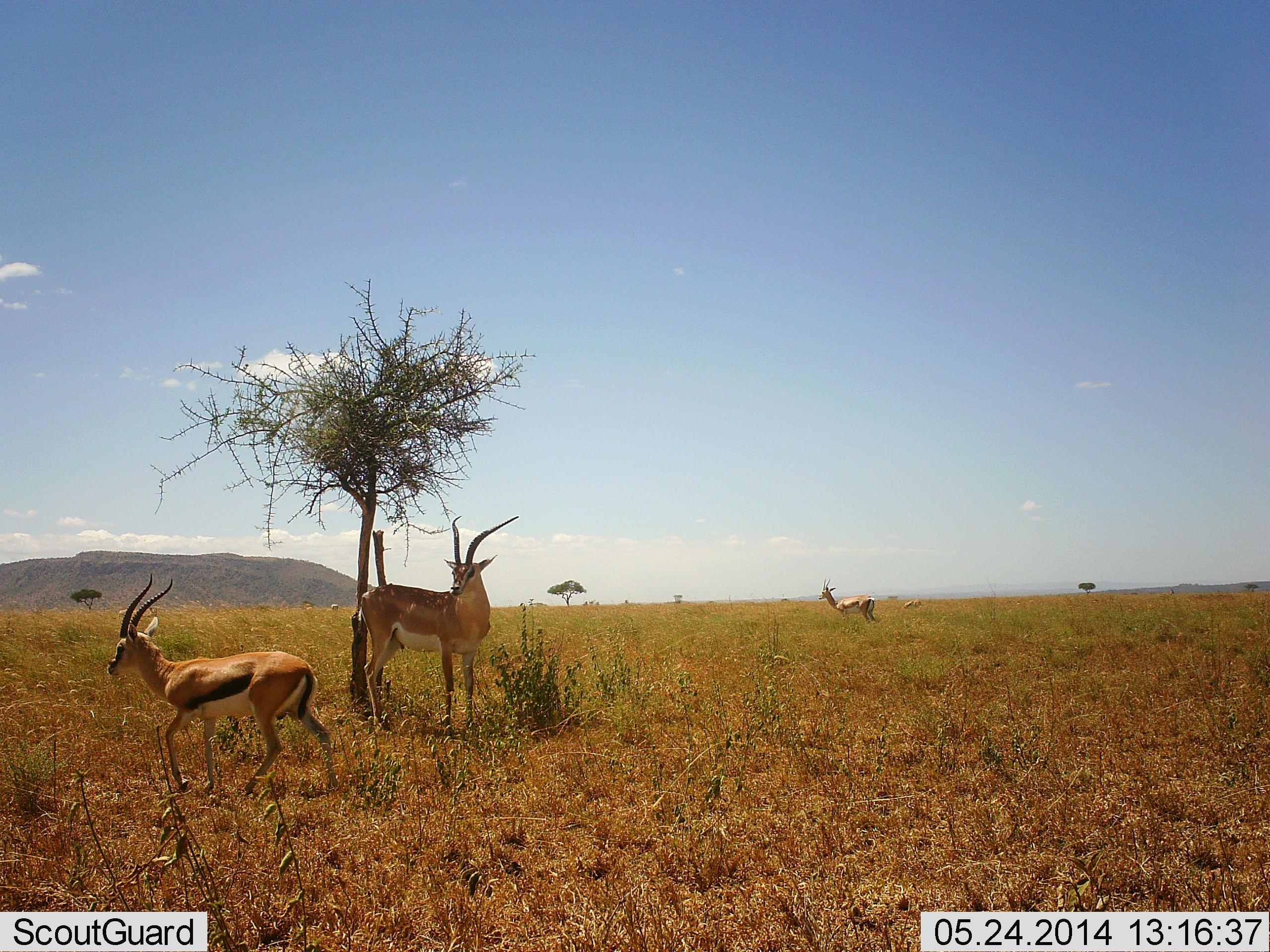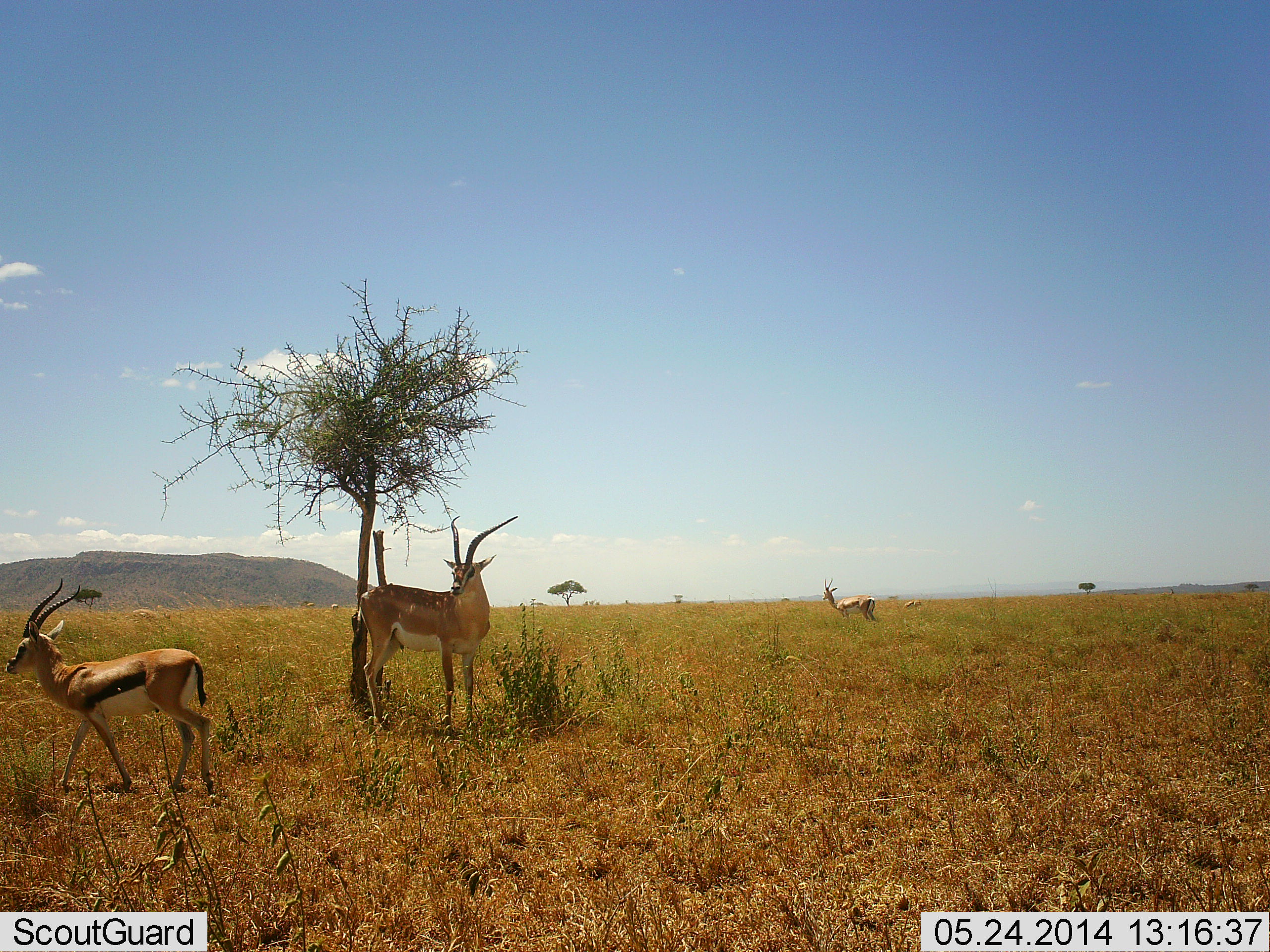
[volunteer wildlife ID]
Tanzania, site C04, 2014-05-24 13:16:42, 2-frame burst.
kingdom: Animalia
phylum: Chordata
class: Mammalia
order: Artiodactyla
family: Bovidae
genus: Nanger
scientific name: Nanger granti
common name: grant's gazelle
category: gazellegrants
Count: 2.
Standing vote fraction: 91%.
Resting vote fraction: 0%.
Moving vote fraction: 9%.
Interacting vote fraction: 0%.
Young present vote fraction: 0%.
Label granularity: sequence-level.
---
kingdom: Animalia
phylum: Chordata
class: Mammalia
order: Artiodactyla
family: Bovidae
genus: Eudorcas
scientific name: Eudorcas thomsonii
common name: thomson's gazelle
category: gazellethomsons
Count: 3.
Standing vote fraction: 56%.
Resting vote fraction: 0%.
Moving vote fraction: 88%.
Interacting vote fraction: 0%.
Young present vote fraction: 0%.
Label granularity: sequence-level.